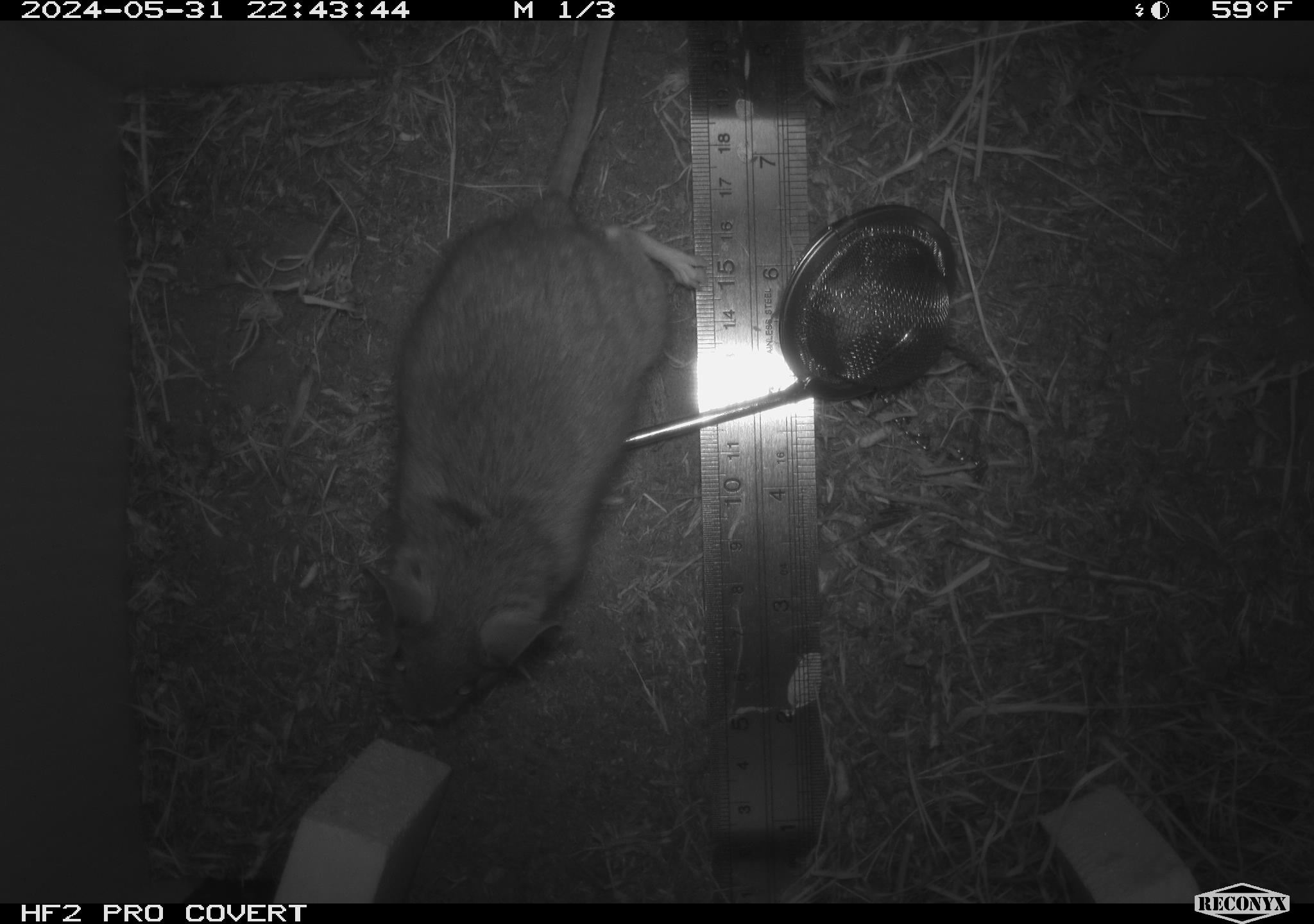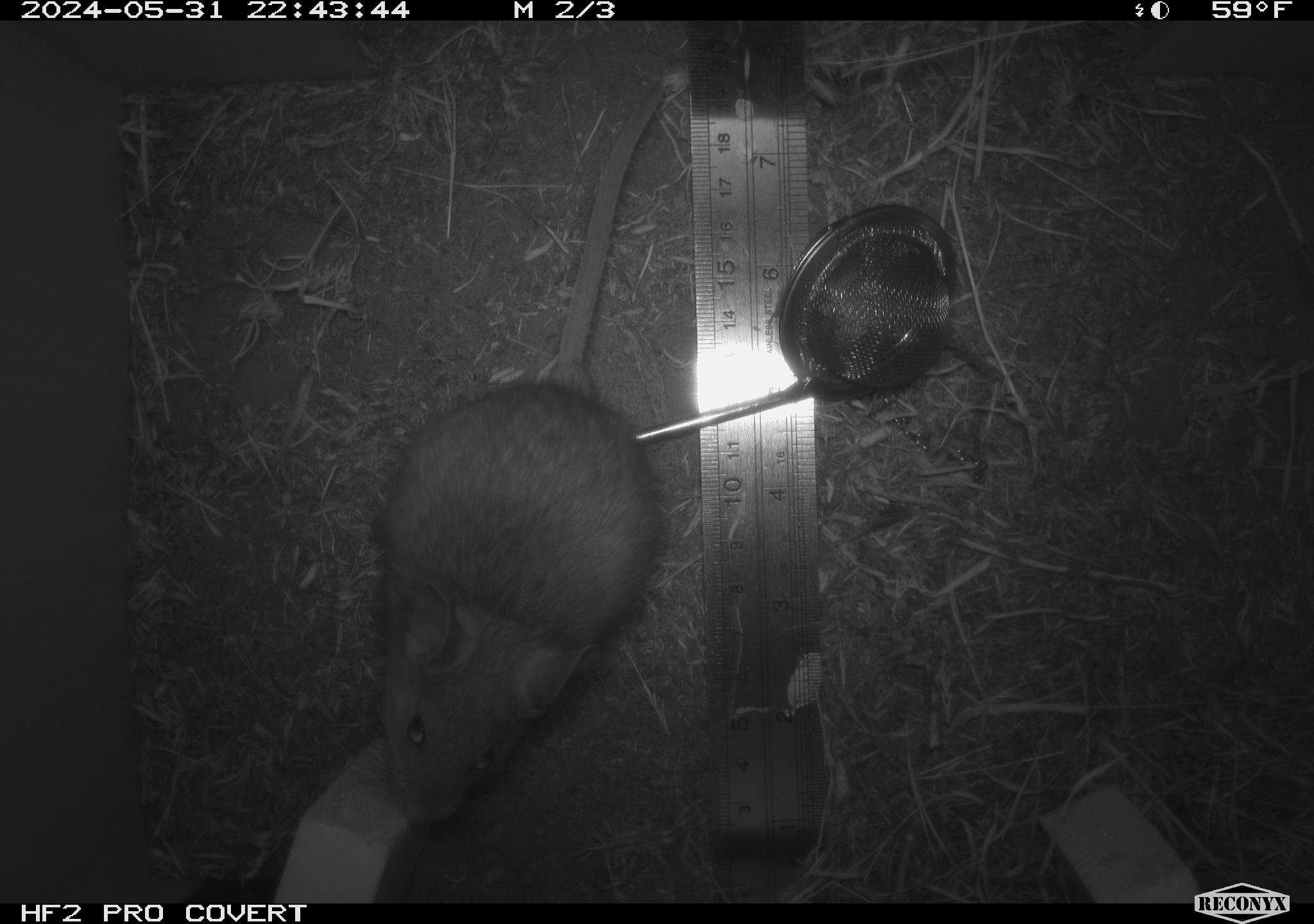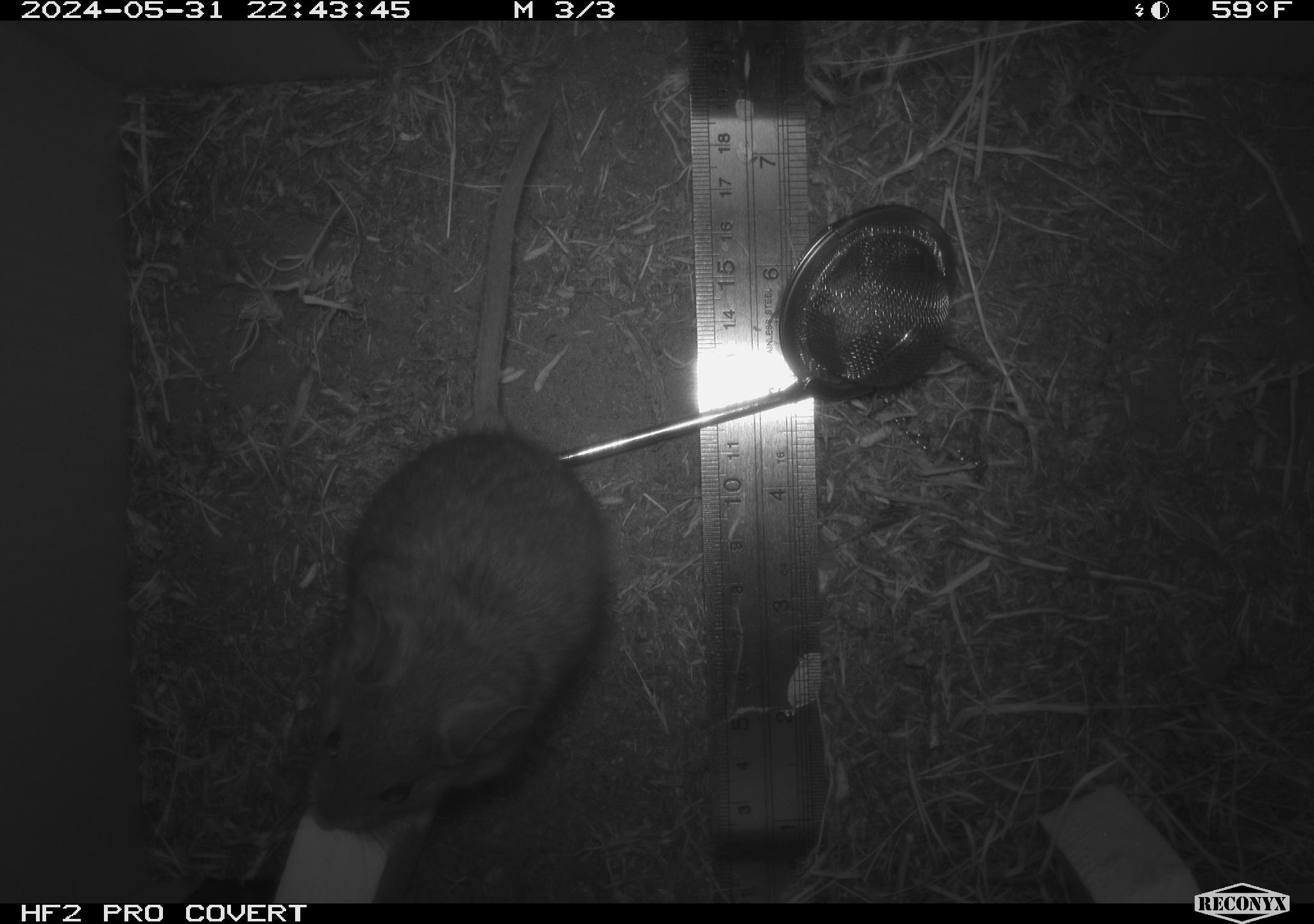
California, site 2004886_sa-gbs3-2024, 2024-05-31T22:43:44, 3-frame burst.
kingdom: Animalia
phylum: Chordata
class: Mammalia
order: Rodentia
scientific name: Rodentia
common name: mouse species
Mouse species (Rodentia).